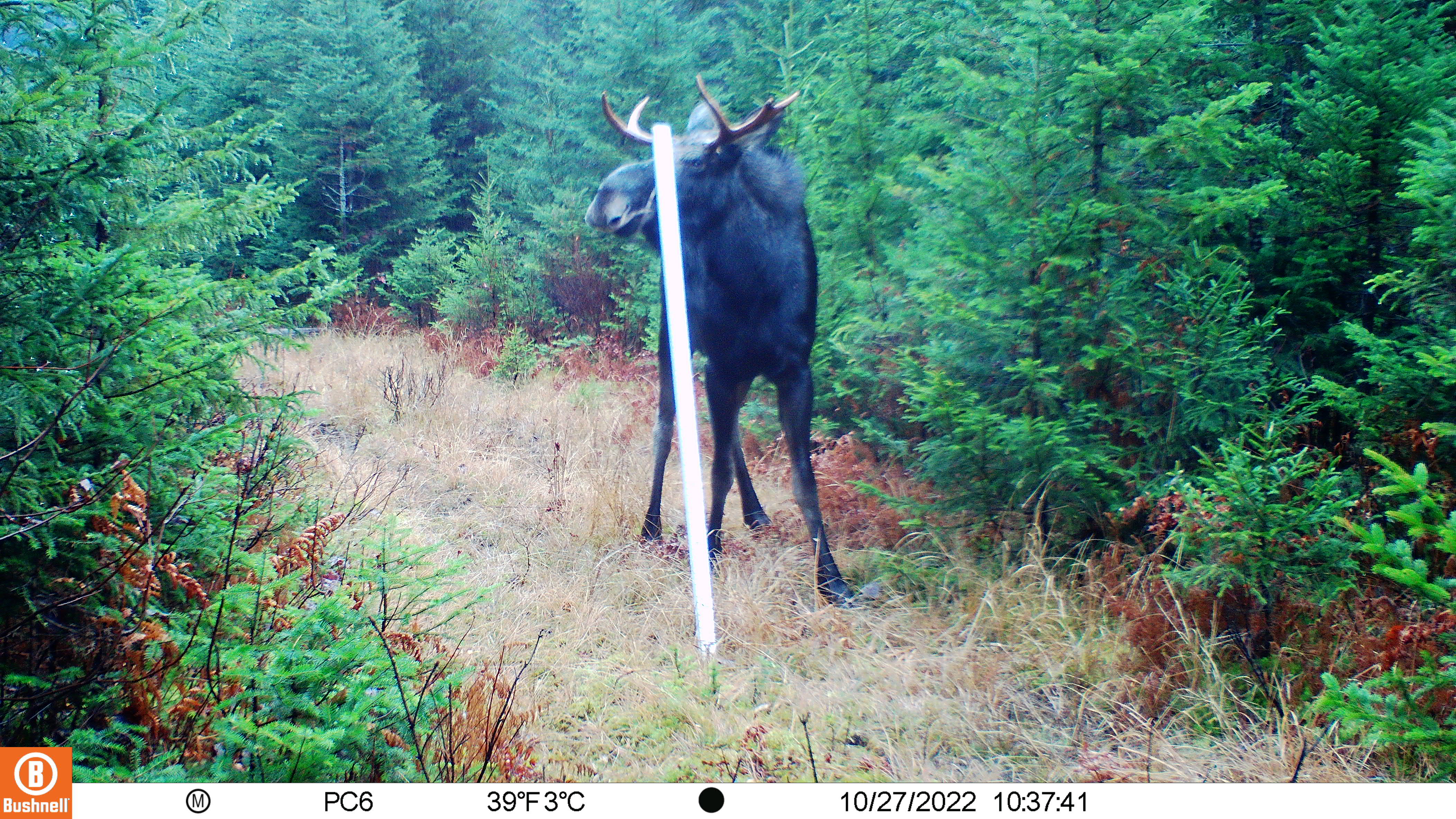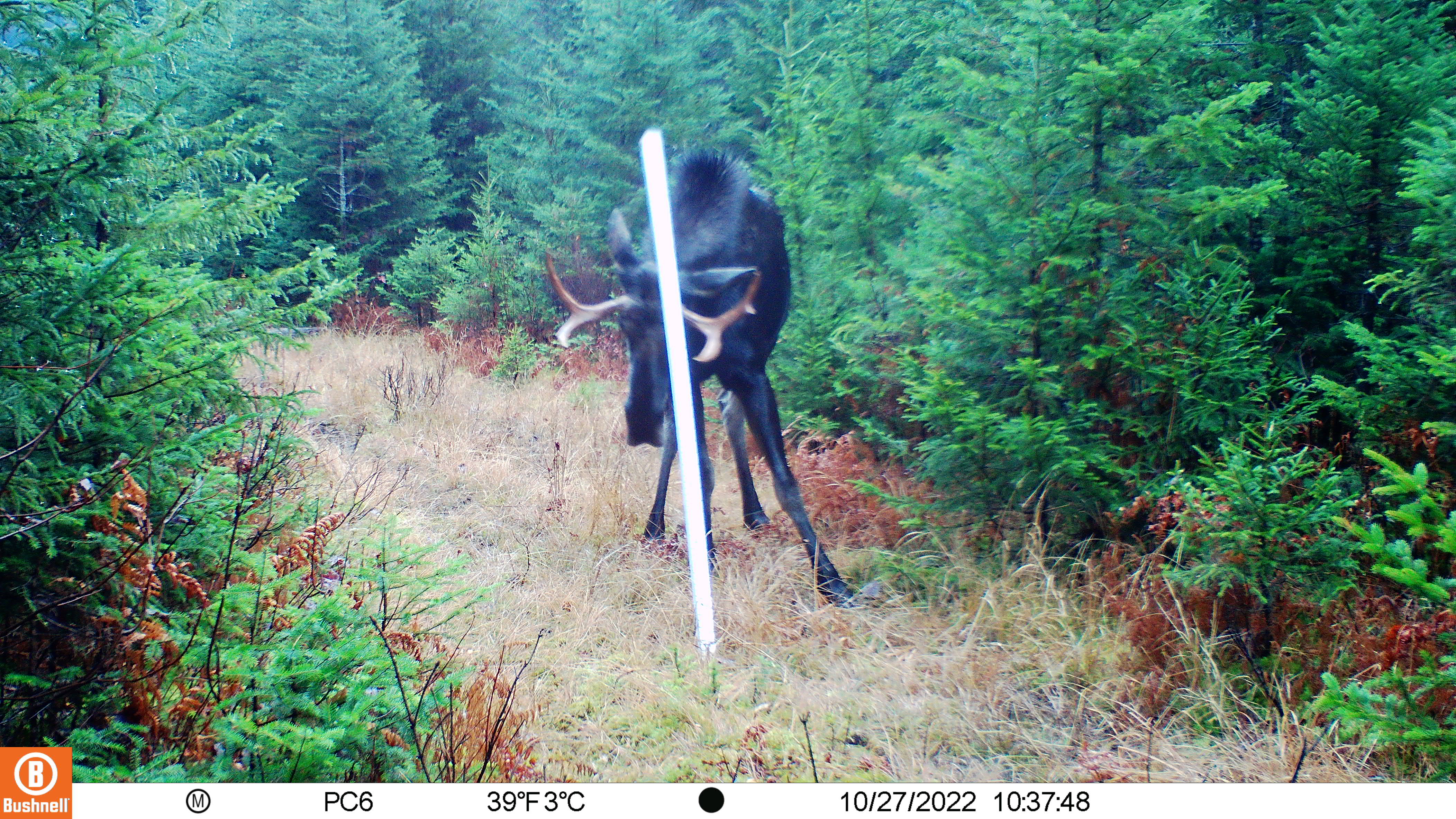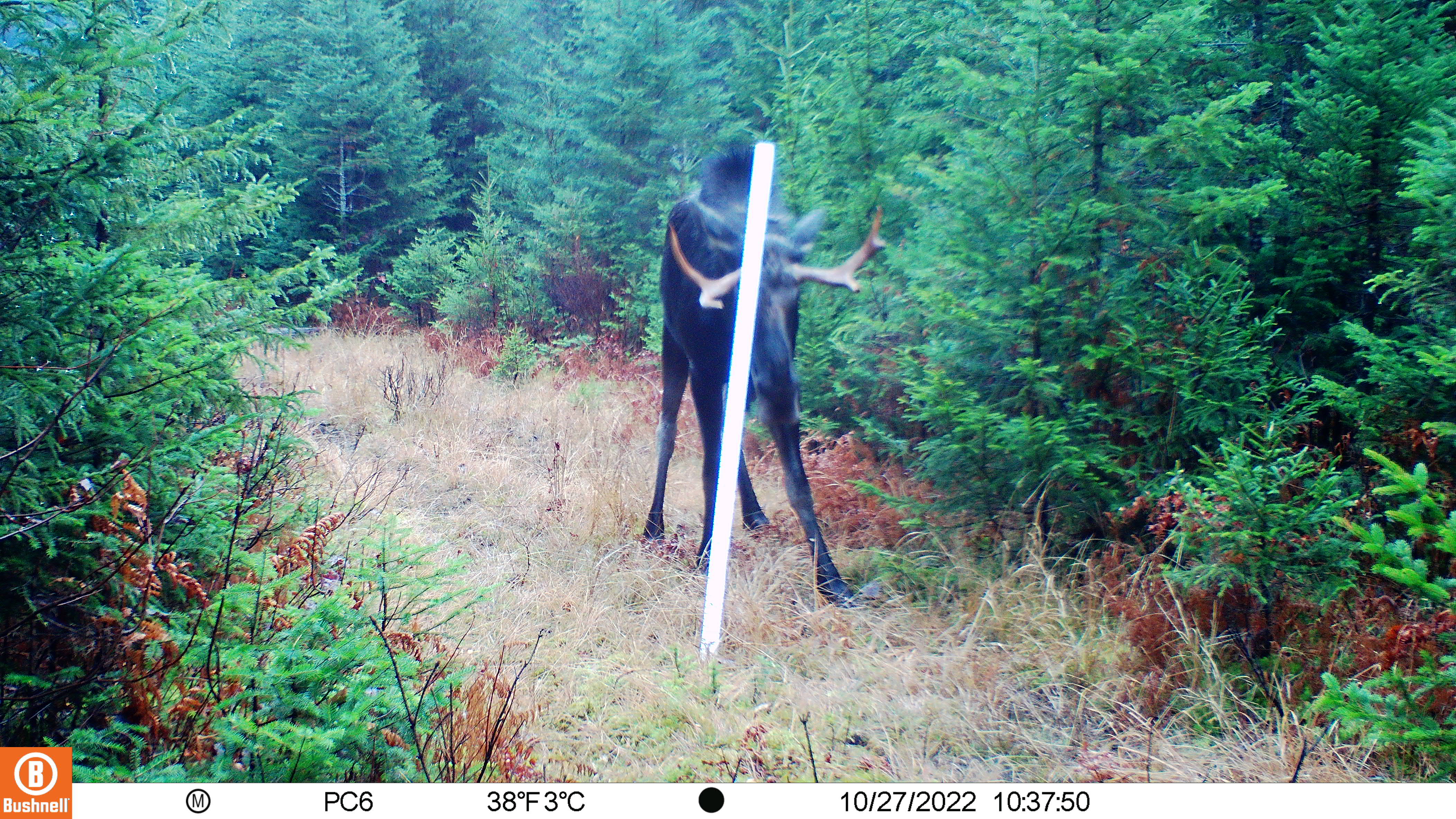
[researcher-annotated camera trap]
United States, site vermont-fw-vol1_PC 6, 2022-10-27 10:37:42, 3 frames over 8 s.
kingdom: Animalia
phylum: Chordata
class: Mammalia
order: Artiodactyla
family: Cervidae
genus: Alces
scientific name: Alces alces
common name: moose